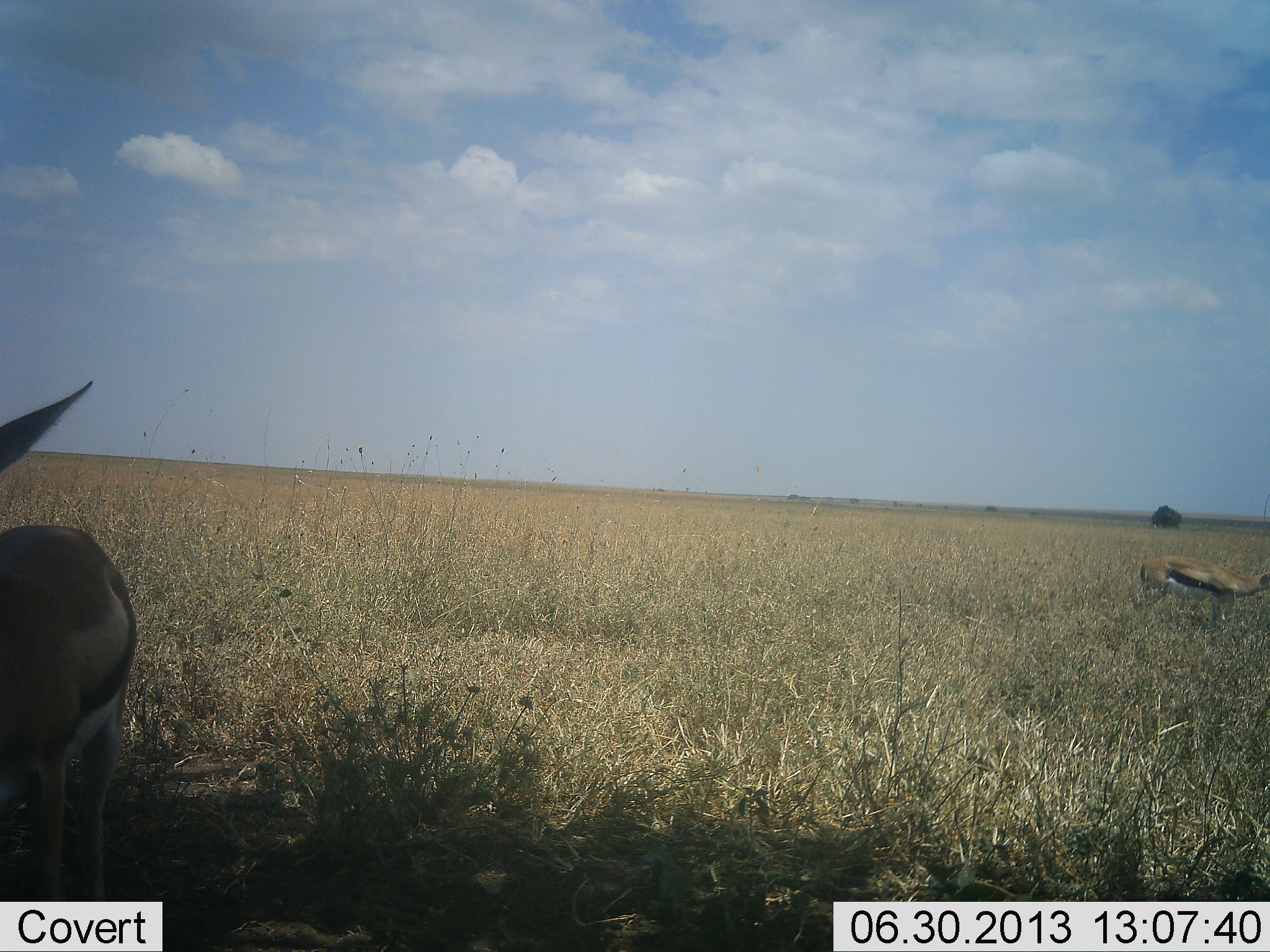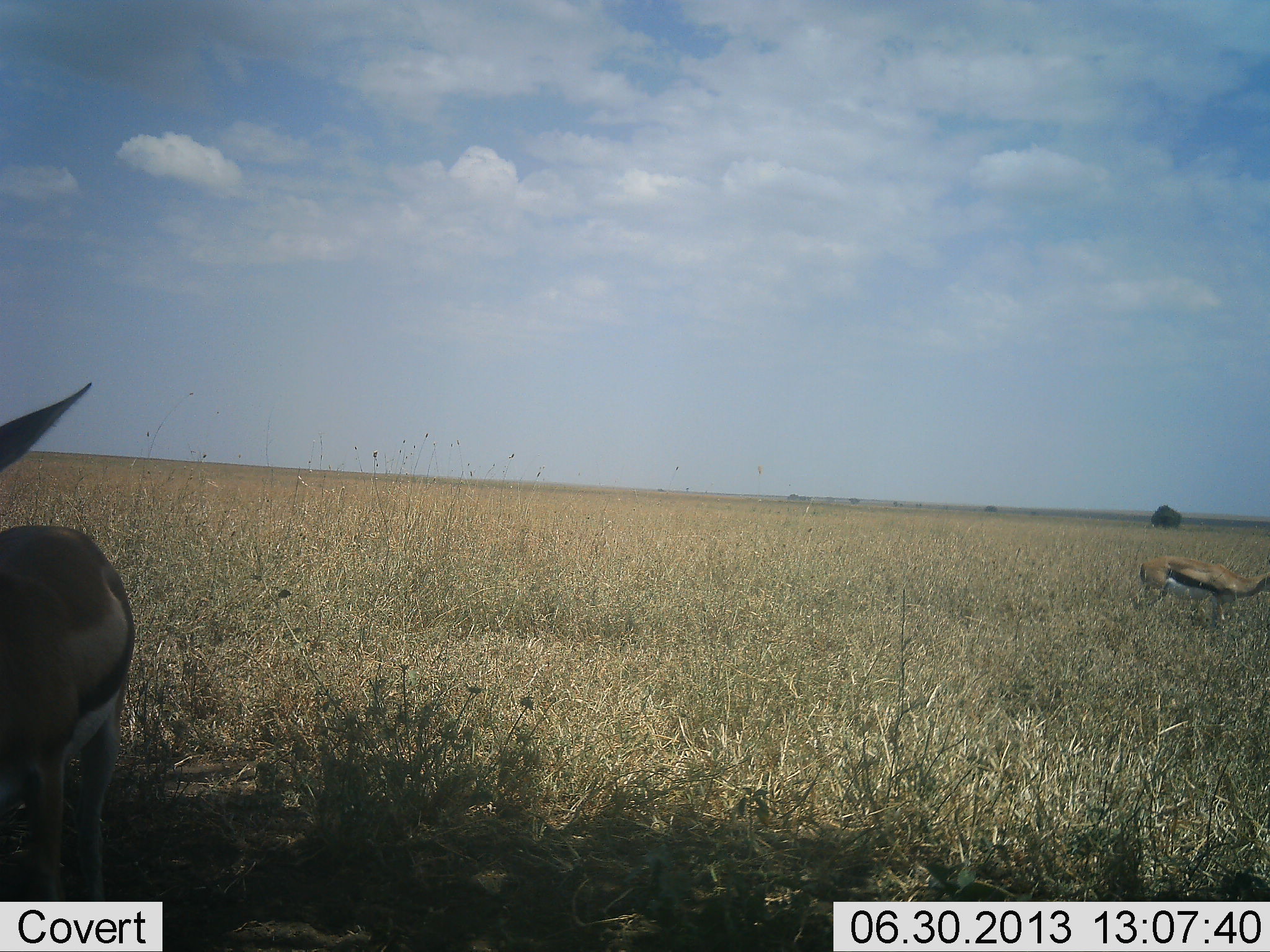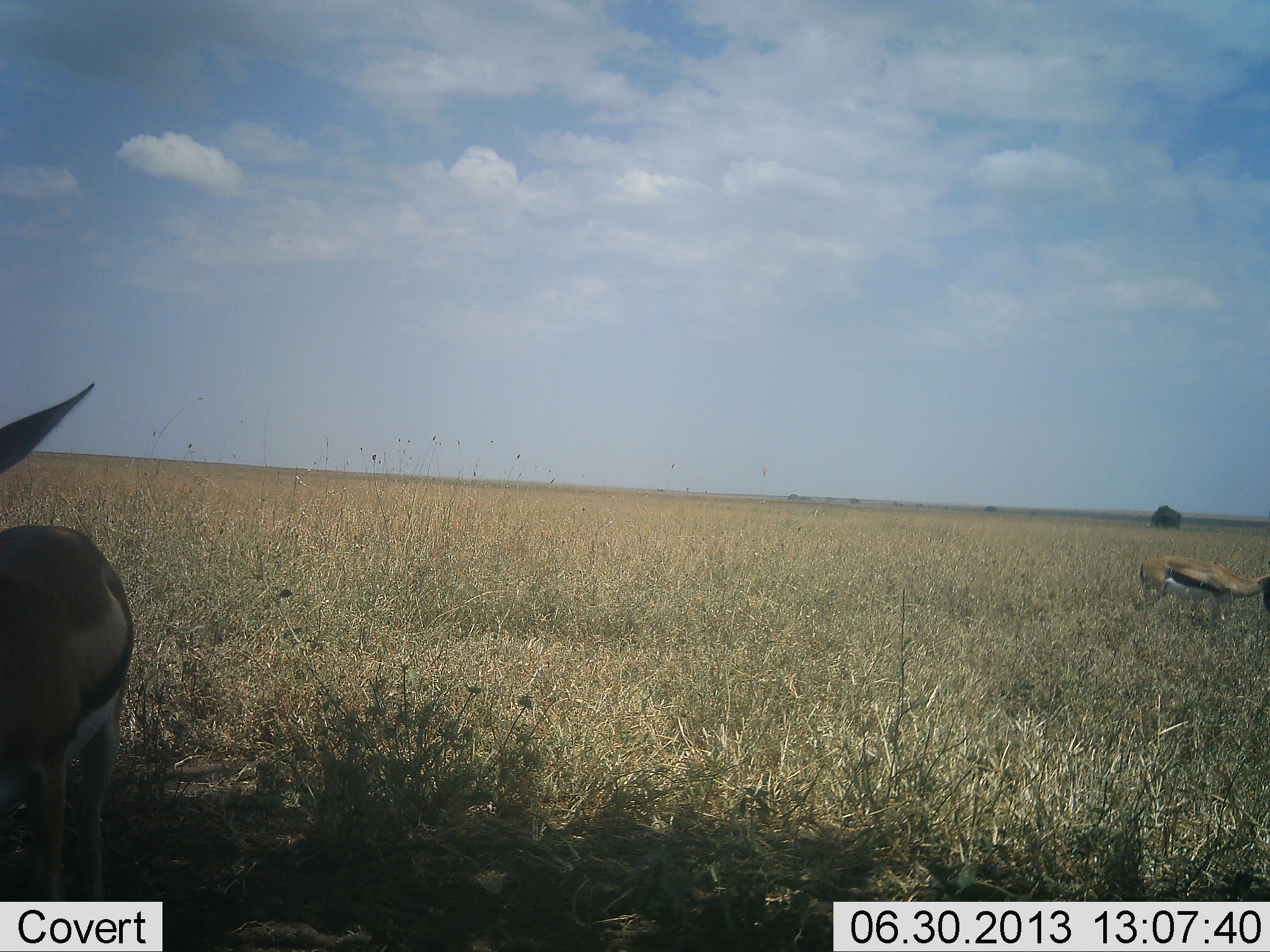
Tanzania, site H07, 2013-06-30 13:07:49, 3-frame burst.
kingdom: Animalia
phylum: Chordata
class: Mammalia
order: Artiodactyla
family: Bovidae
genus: Eudorcas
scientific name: Eudorcas thomsonii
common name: thomson's gazelle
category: gazellethomsons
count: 2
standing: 80%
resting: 0%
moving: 10%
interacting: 0%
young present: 0%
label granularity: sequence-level